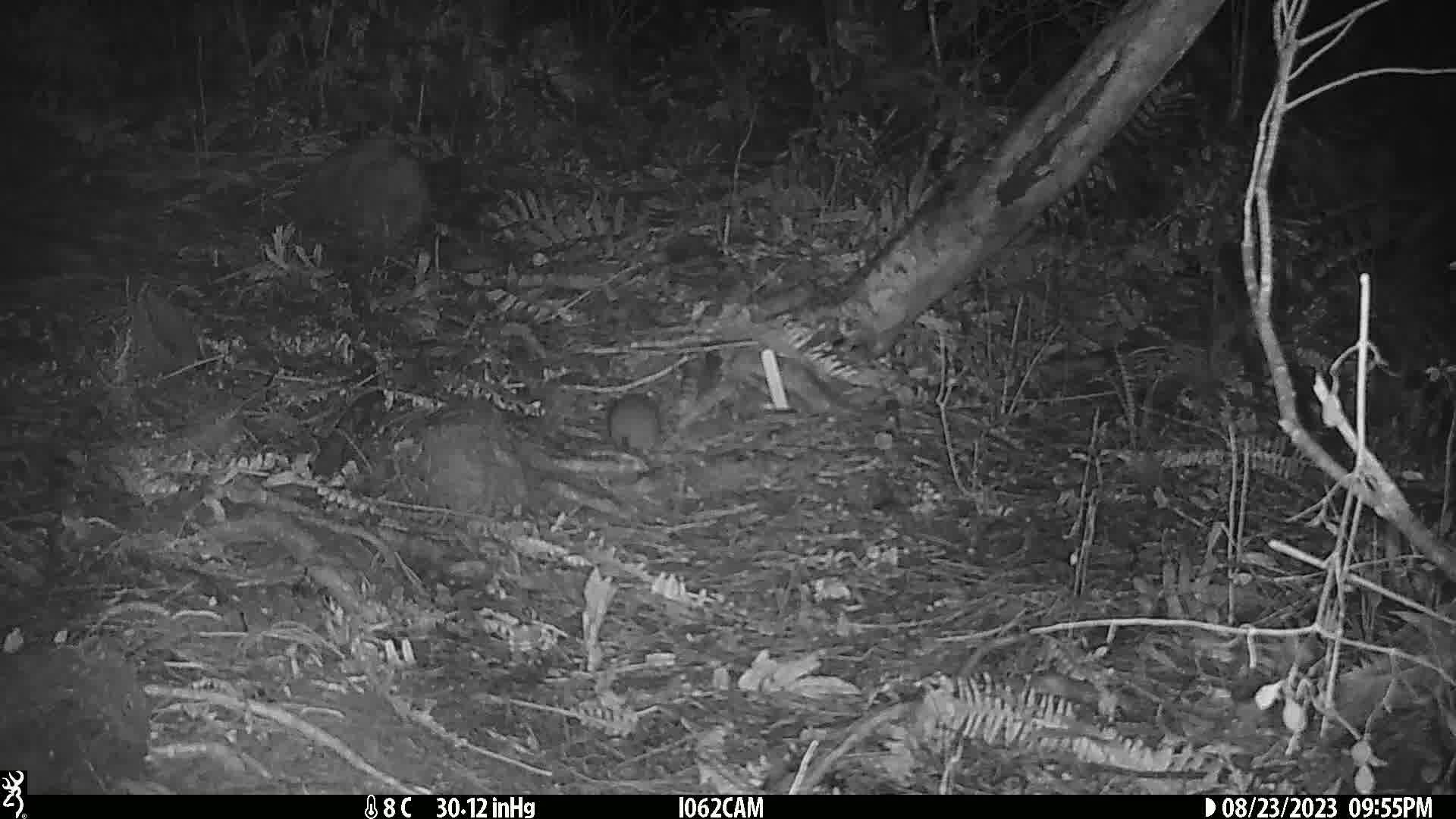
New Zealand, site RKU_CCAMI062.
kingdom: Animalia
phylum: Chordata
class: Mammalia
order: Rodentia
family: Muridae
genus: Rattus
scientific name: Rattus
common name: rat